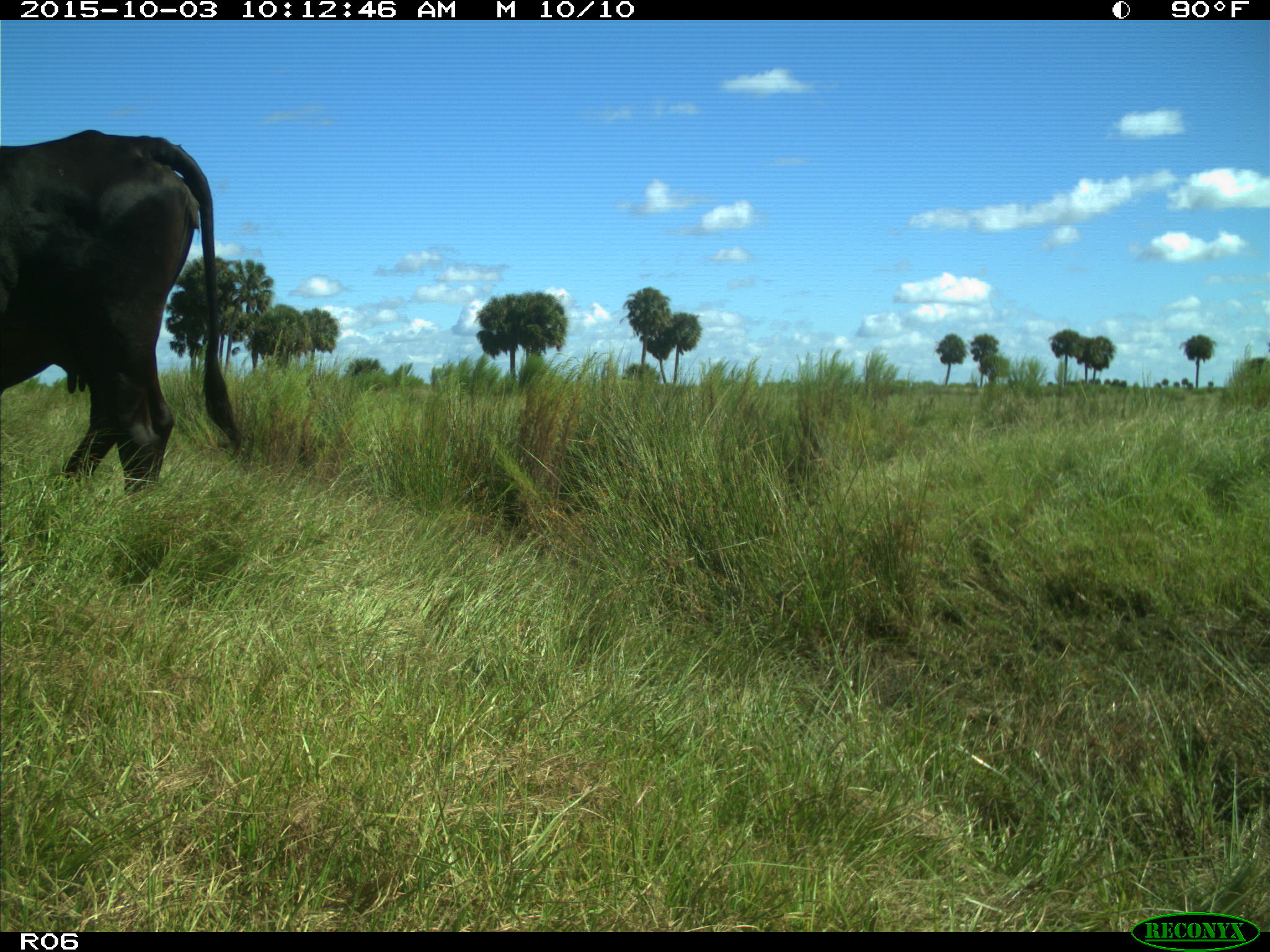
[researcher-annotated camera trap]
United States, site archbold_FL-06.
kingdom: Animalia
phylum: Chordata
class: Mammalia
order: Artiodactyla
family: Bovidae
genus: Bos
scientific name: Bos taurus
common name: domestic cow